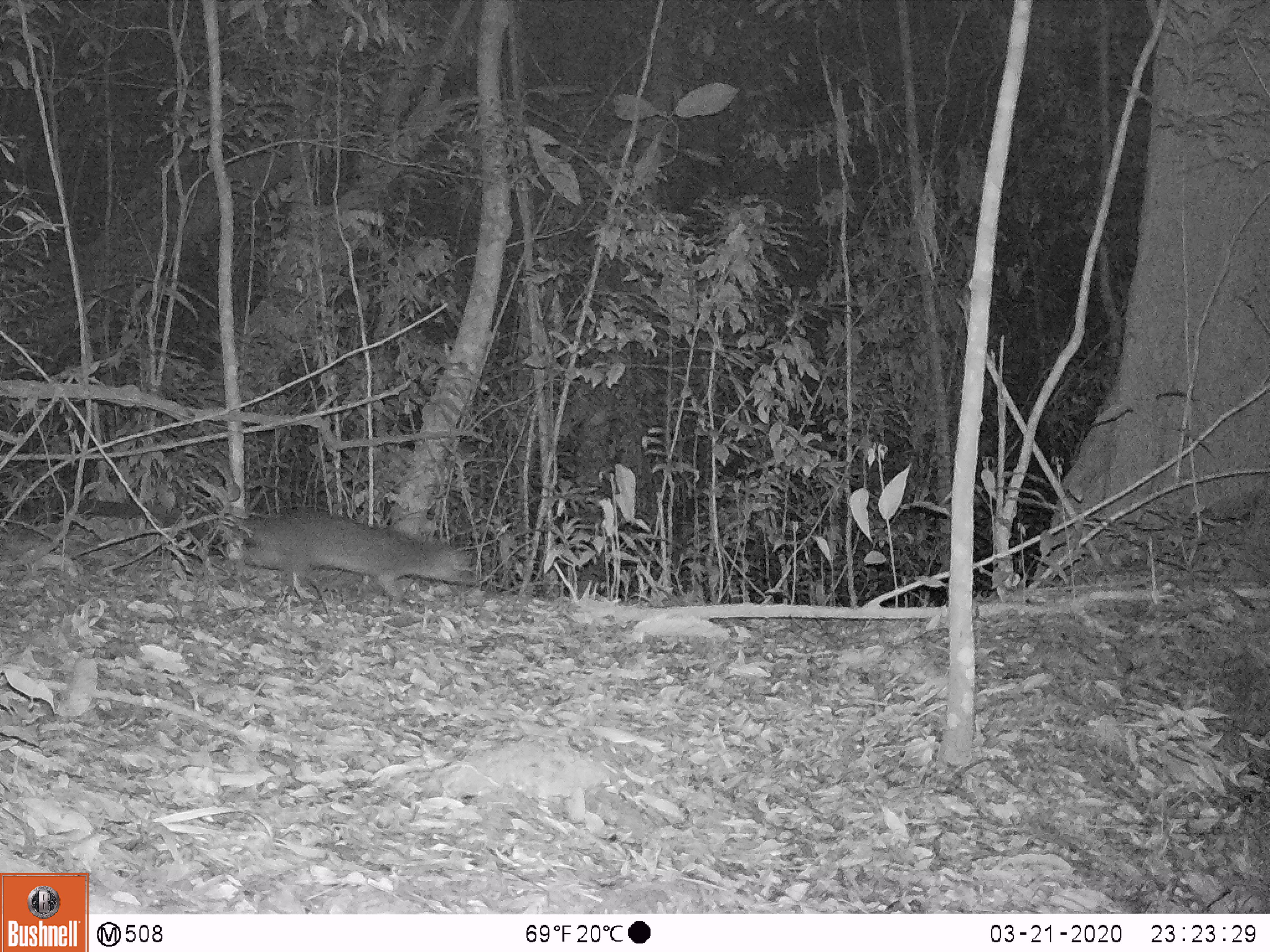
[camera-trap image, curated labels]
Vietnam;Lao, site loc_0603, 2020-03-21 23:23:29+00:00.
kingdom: Animalia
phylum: Chordata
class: Mammalia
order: Carnivora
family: Viverridae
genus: Paguma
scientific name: Paguma larvata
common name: masked palm civet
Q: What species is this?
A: Masked palm civet (Paguma larvata).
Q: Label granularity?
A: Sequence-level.